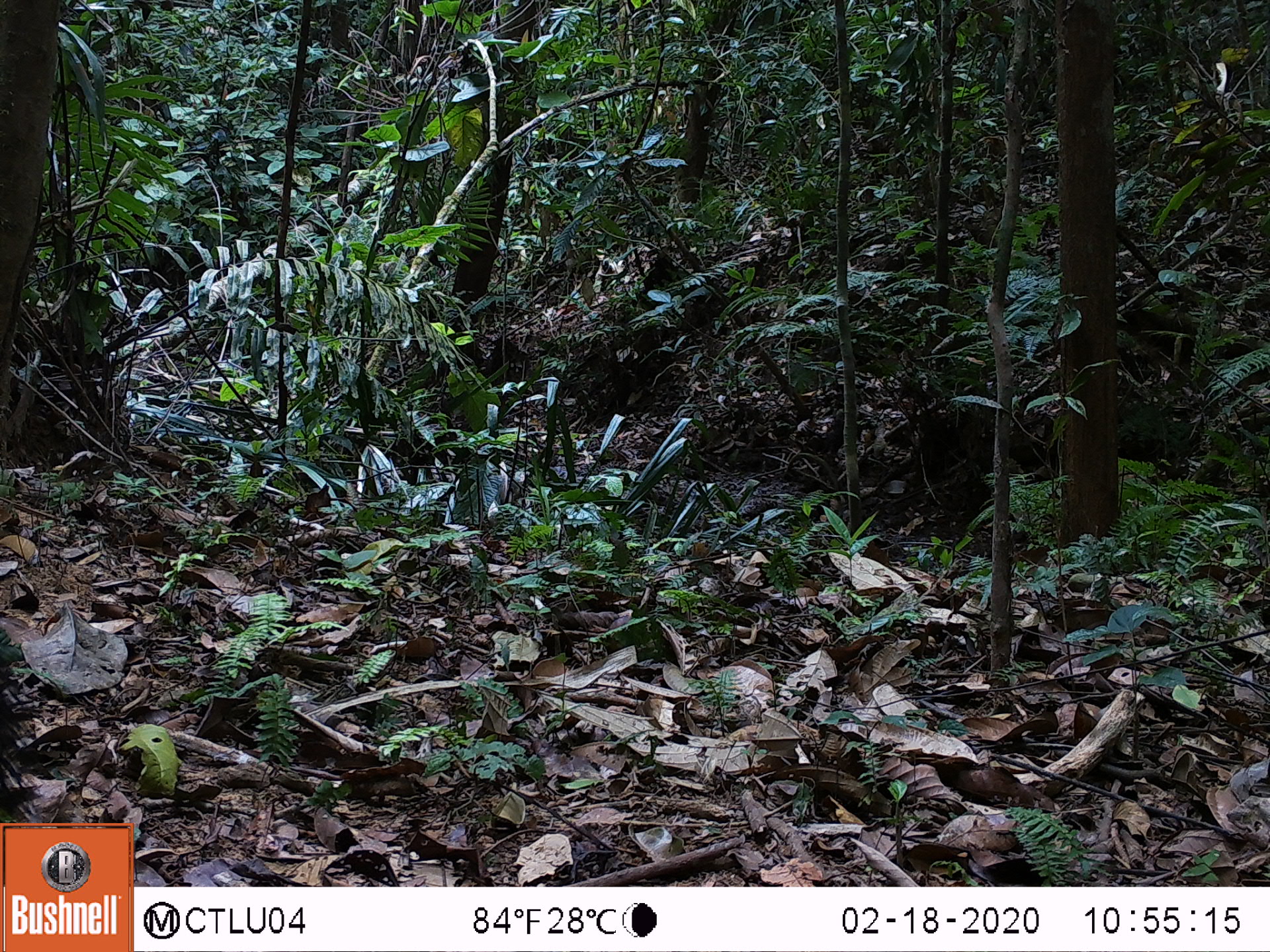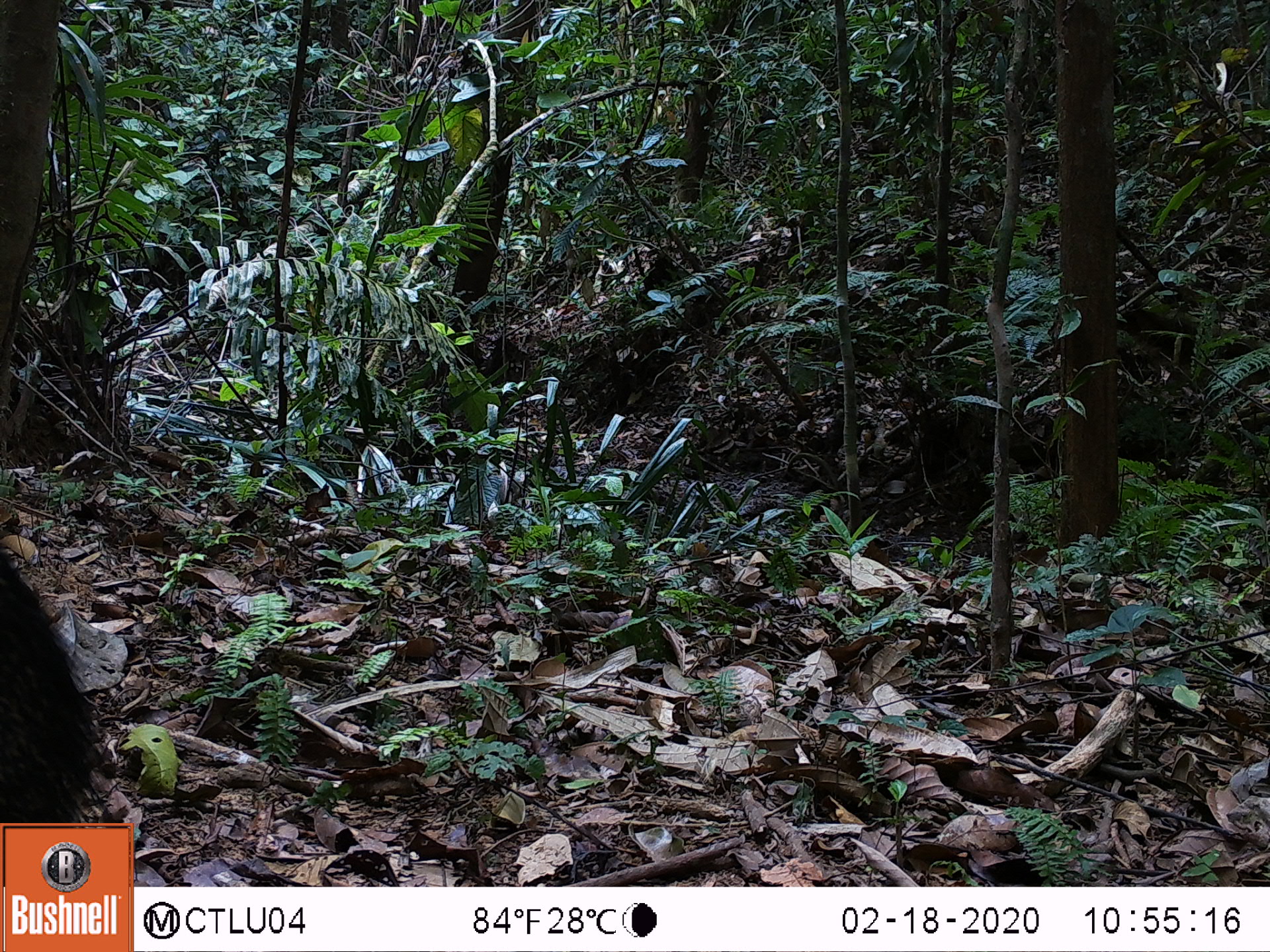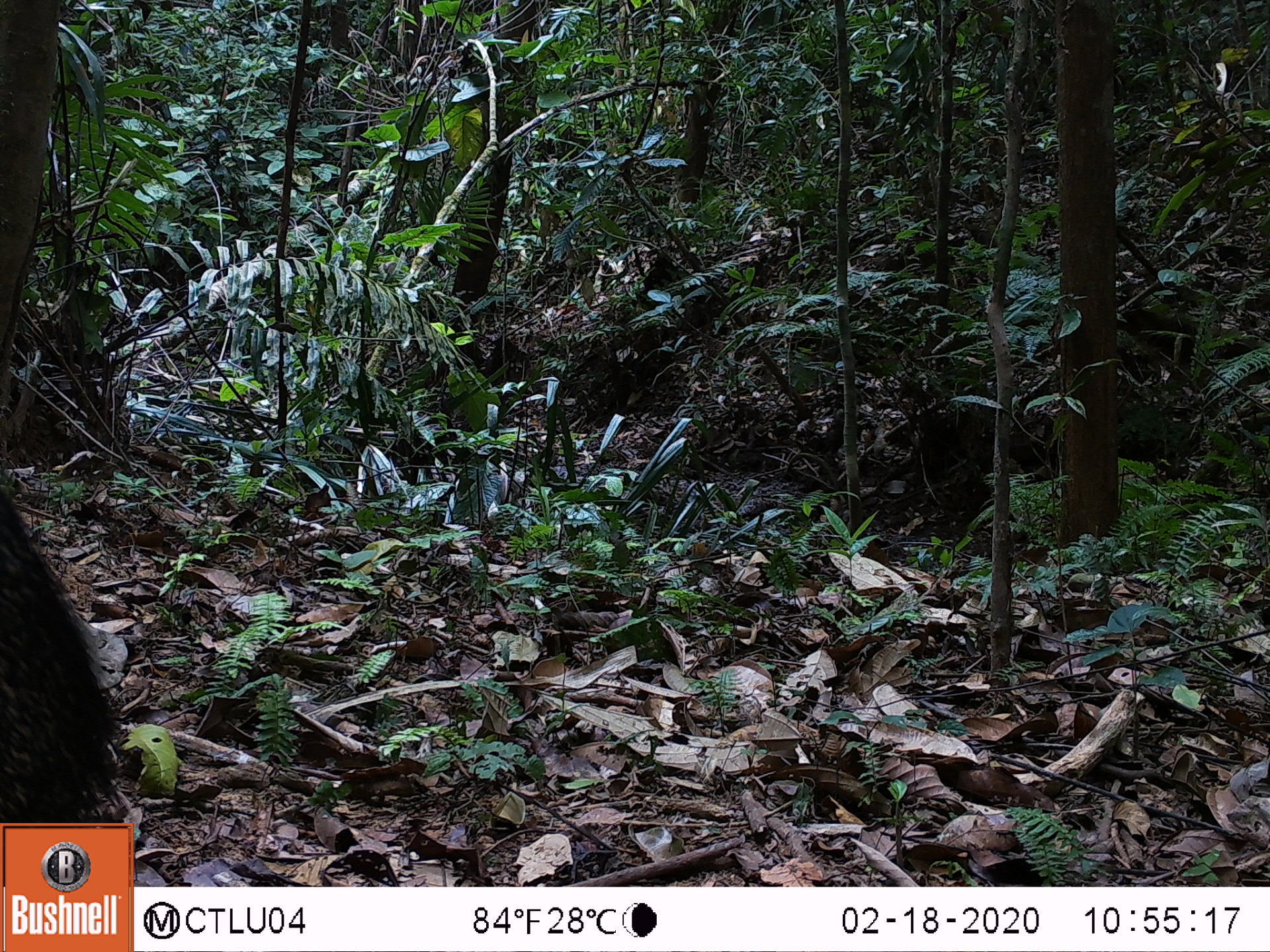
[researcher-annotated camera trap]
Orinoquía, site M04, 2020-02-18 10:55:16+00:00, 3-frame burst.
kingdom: Animalia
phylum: Chordata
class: Mammalia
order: Artiodactyla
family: Tayassuidae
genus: Pecari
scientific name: Pecari tajacu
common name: collared peccary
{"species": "collared peccary (Pecari tajacu)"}